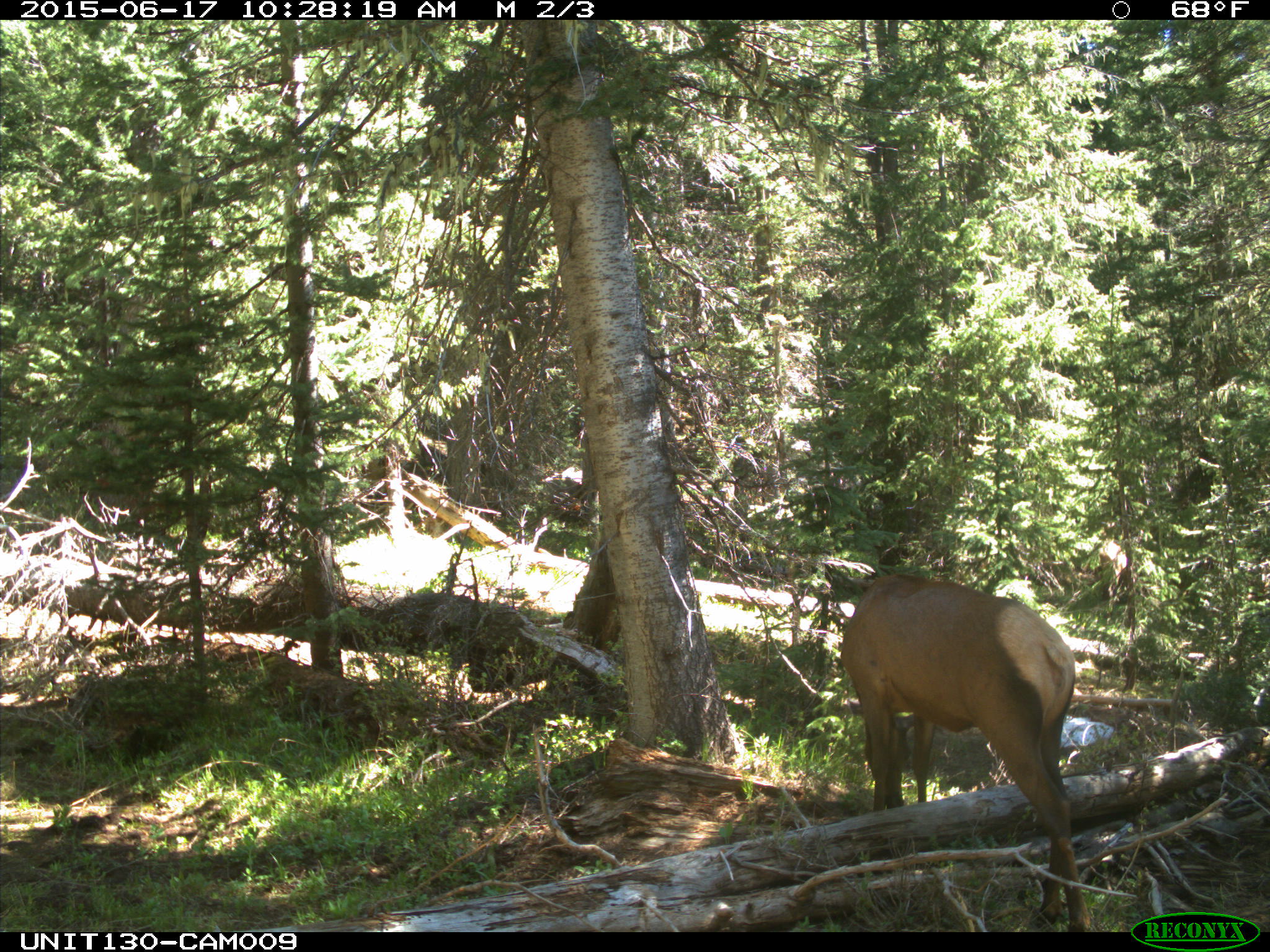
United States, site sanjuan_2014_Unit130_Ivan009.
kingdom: Animalia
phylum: Chordata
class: Mammalia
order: Artiodactyla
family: Cervidae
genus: Cervus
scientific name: Cervus elaphus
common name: red deer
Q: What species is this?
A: Cervus elaphus (red deer).